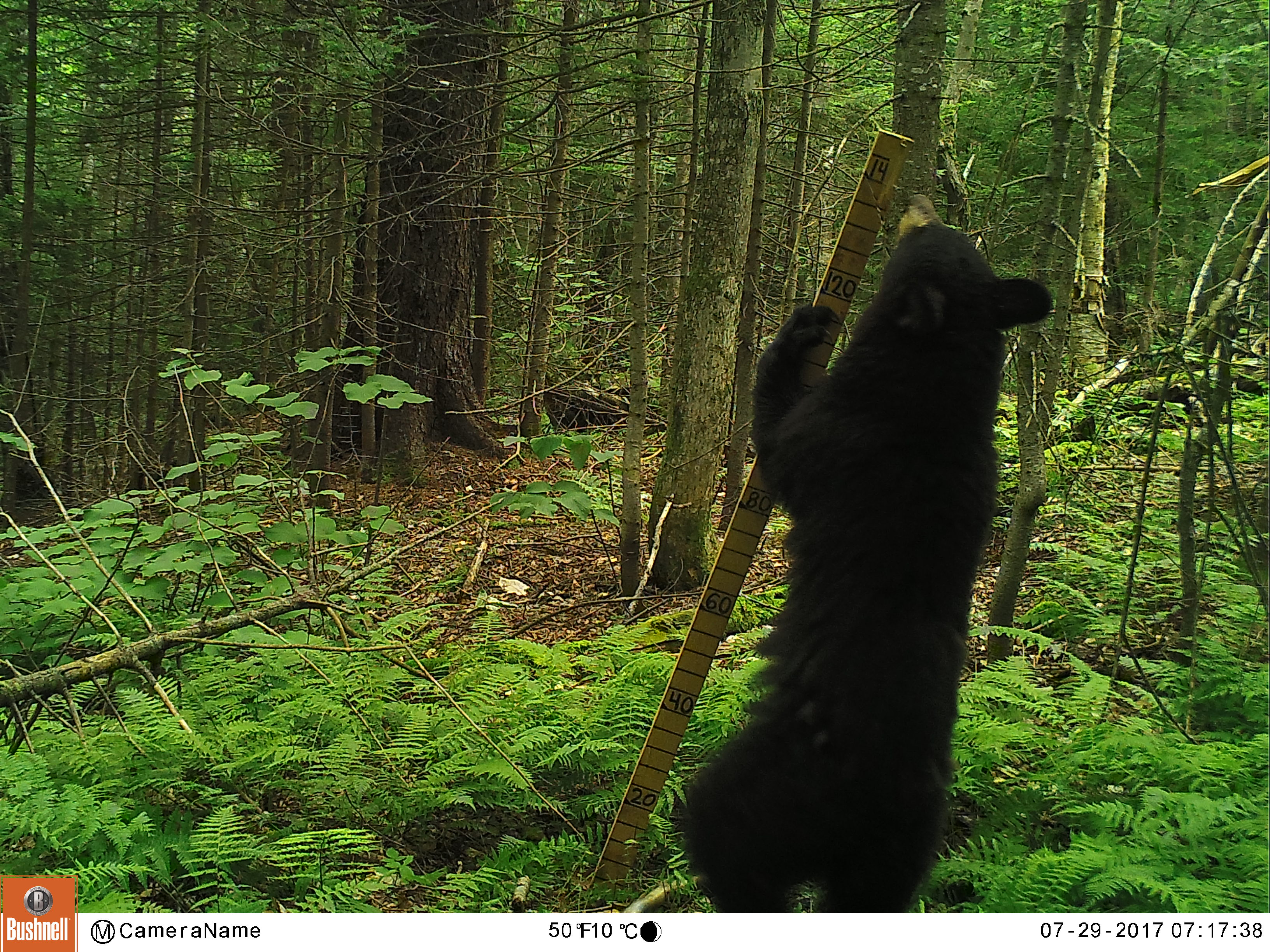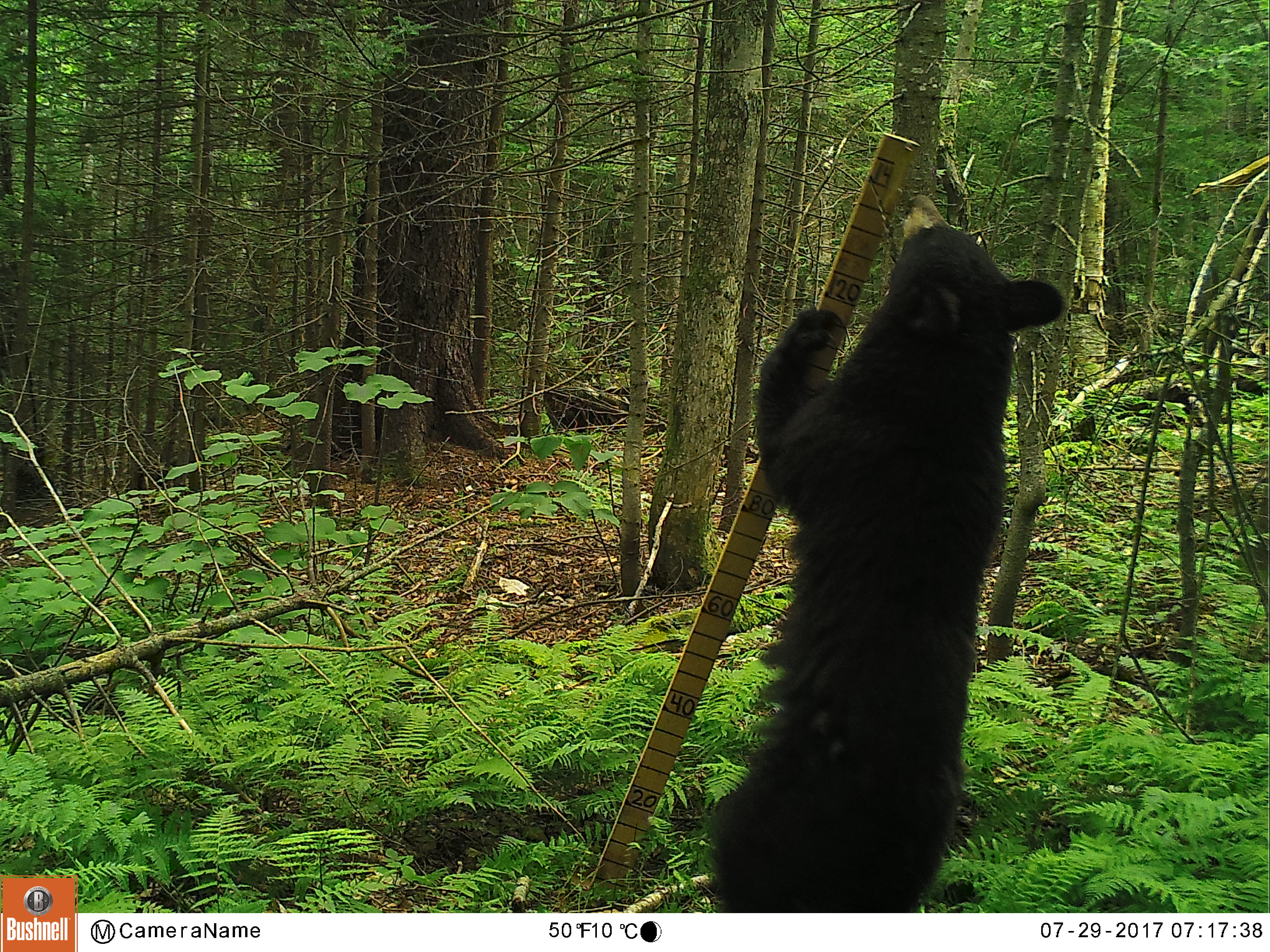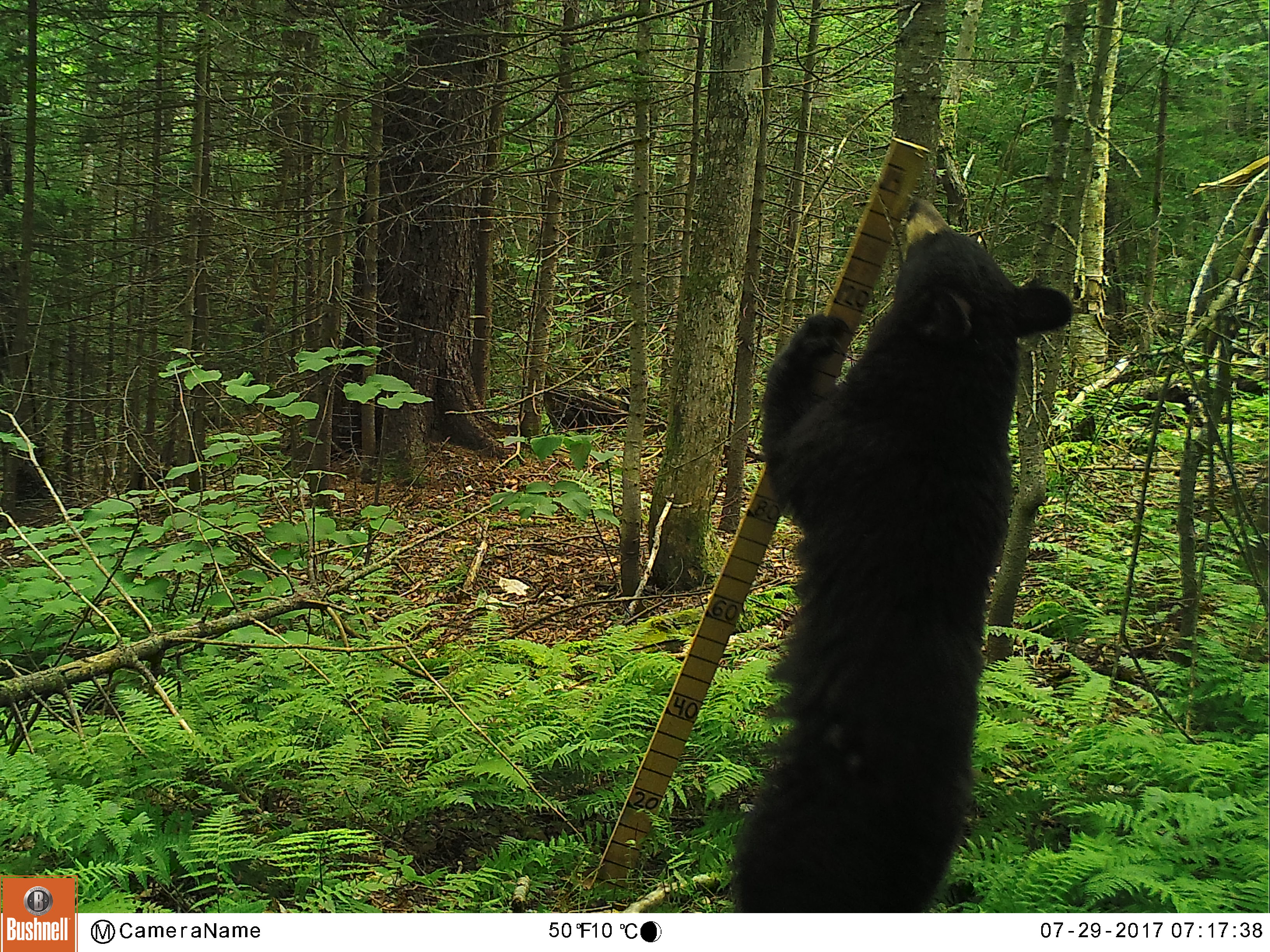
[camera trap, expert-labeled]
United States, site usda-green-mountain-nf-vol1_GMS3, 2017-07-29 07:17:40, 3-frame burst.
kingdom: Animalia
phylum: Chordata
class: Mammalia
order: Carnivora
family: Ursidae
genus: Ursus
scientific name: Ursus americanus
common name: black bear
Black bear (Ursus americanus).